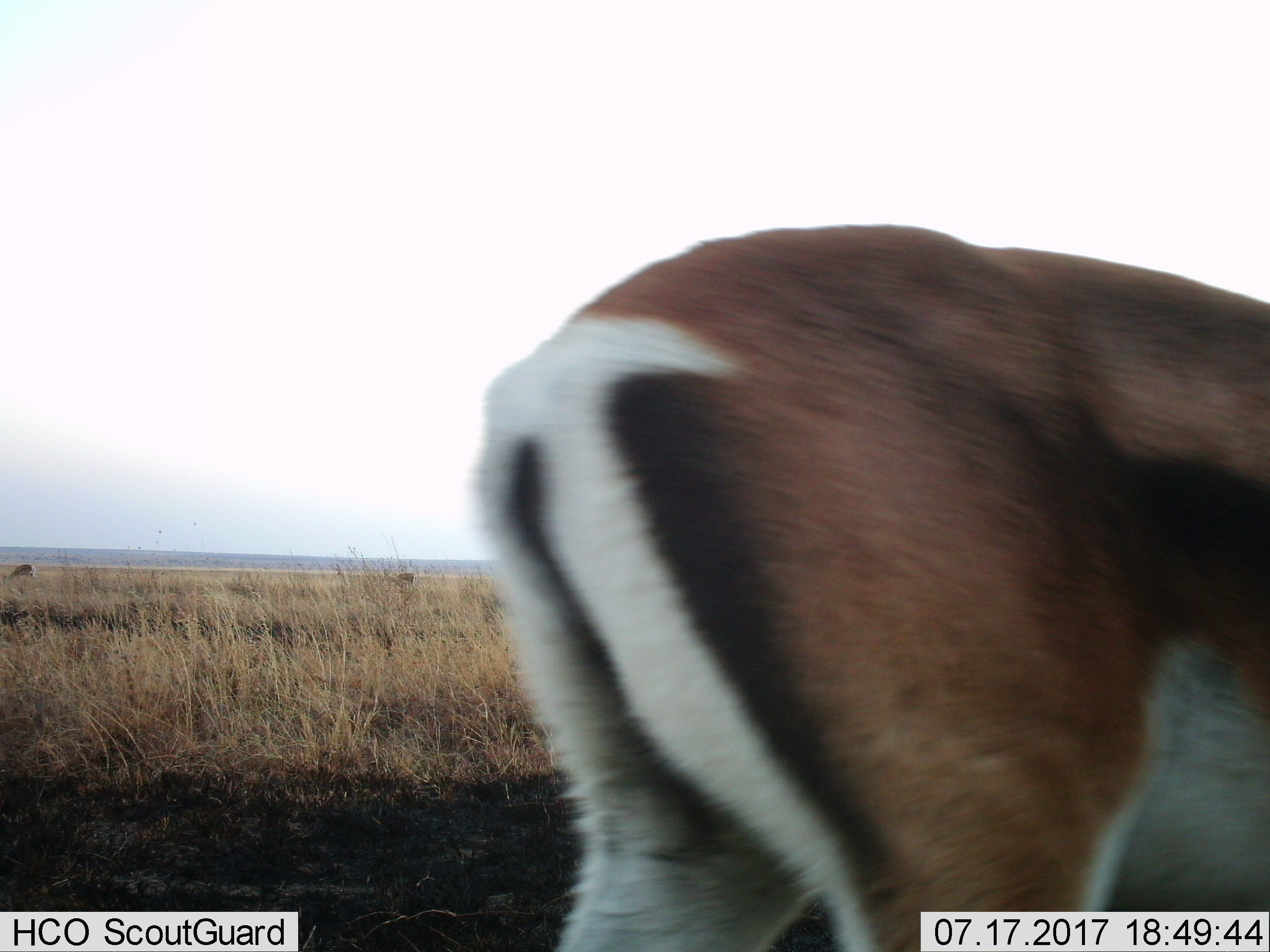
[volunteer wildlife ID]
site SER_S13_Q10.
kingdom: Animalia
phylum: Chordata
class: Mammalia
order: Artiodactyla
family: Bovidae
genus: Eudorcas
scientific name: Eudorcas thomsonii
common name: thomson's gazelle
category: gazellethomsons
Gazellethomsons (thomson's gazelle) (Eudorcas thomsonii), count 3. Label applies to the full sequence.